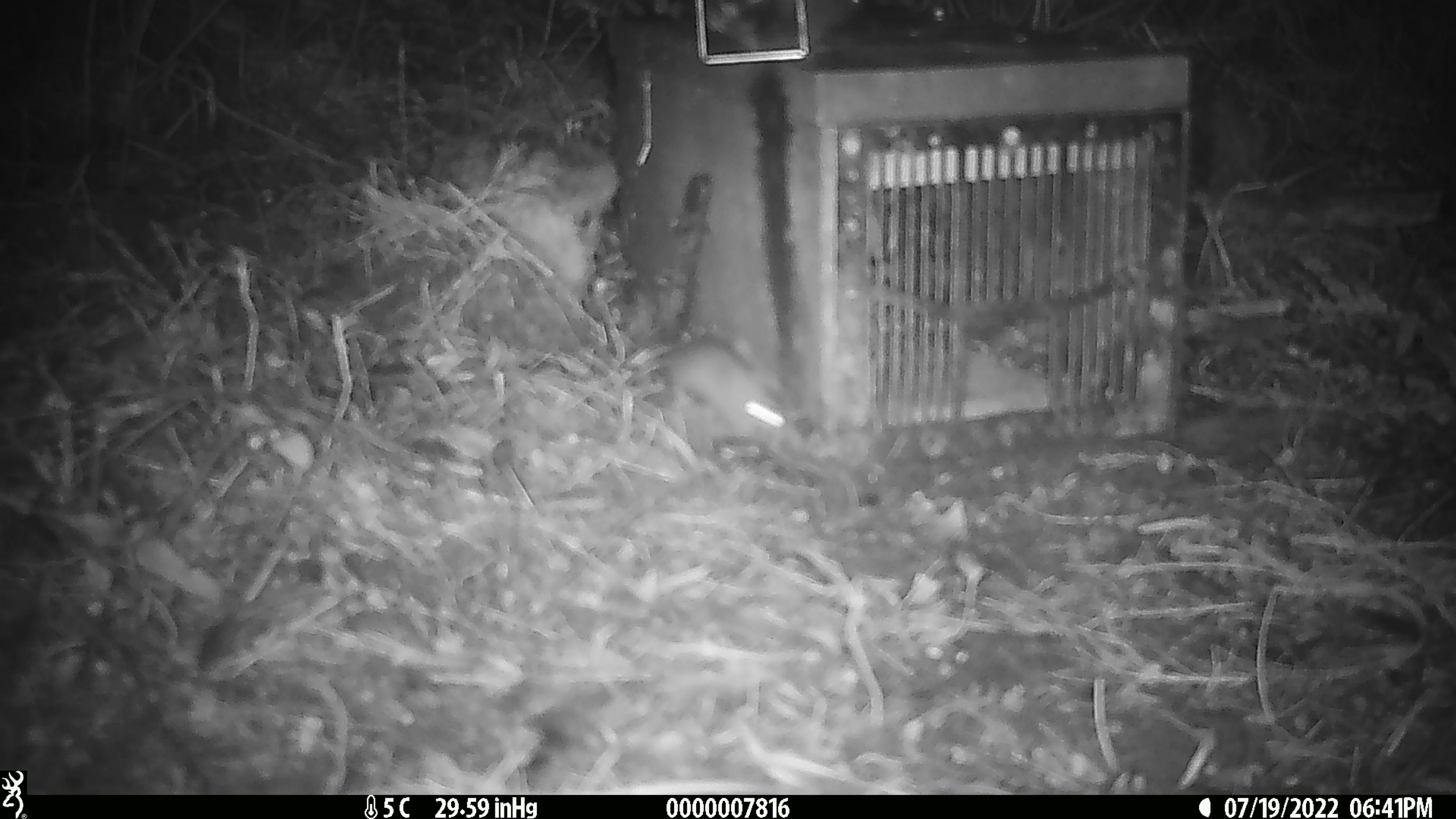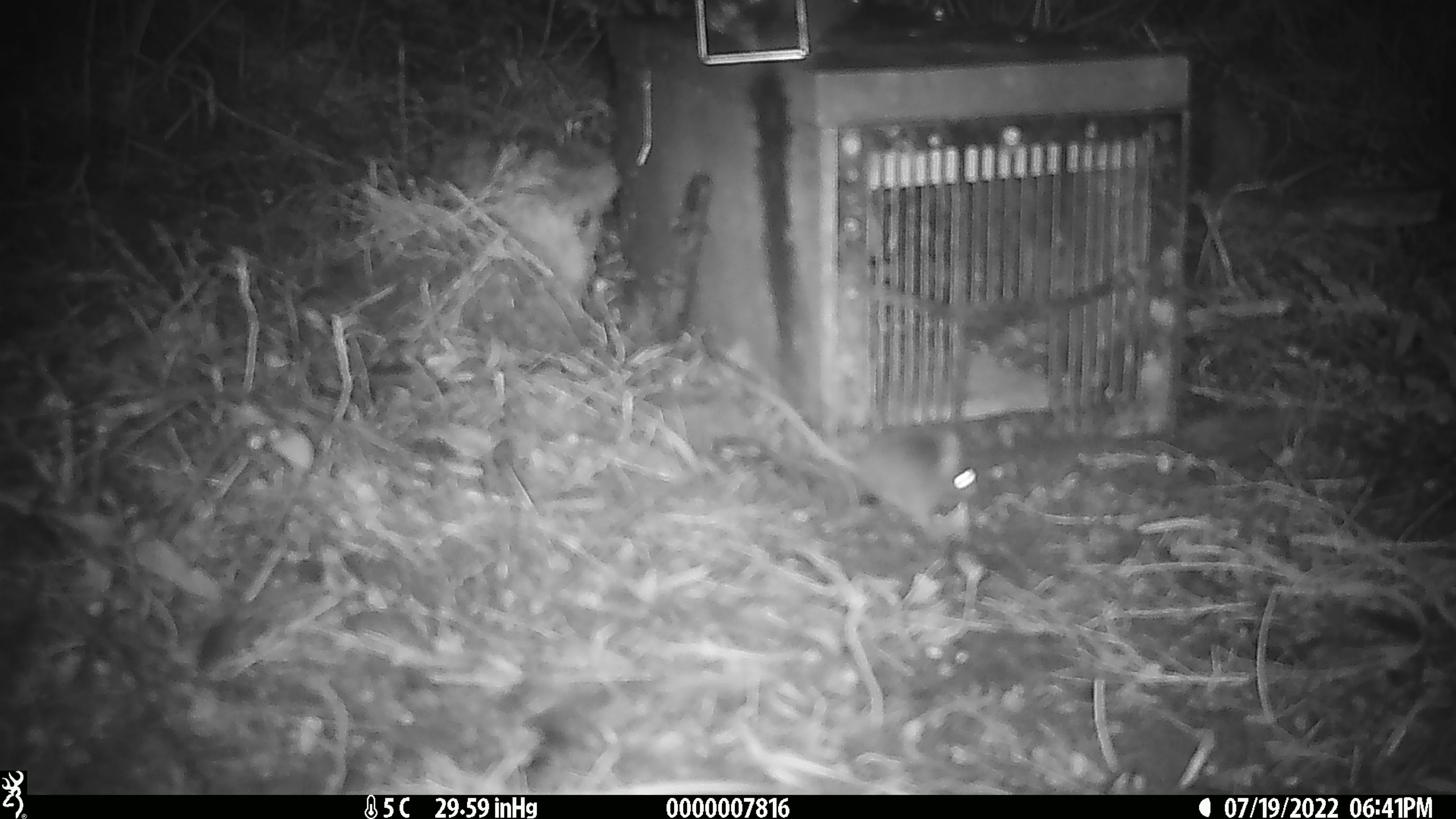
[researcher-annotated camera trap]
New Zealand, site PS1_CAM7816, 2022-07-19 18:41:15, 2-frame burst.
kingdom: Animalia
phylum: Chordata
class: Mammalia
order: Rodentia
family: Muridae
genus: Mus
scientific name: Mus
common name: mouse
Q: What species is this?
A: Mouse (Mus).